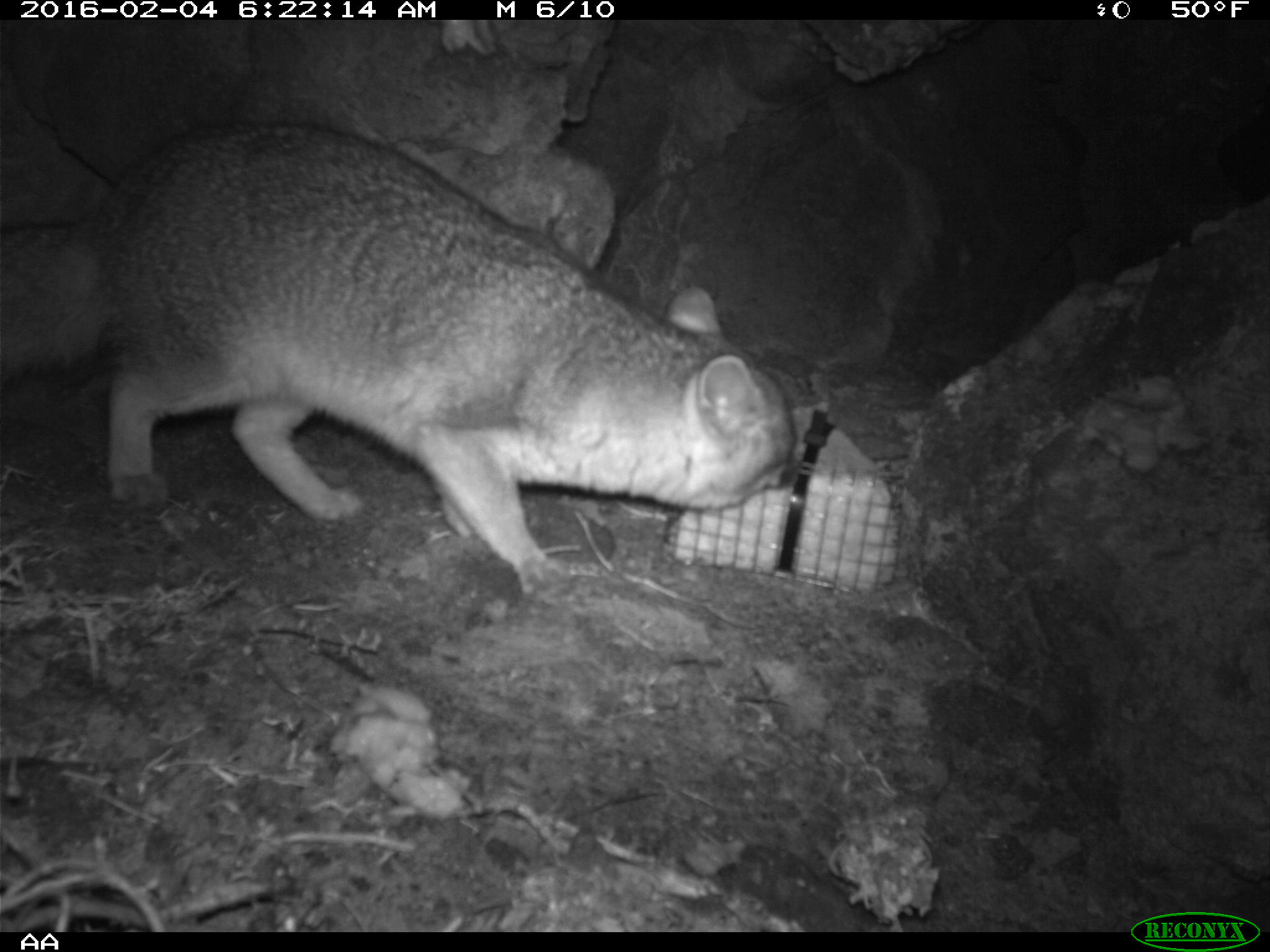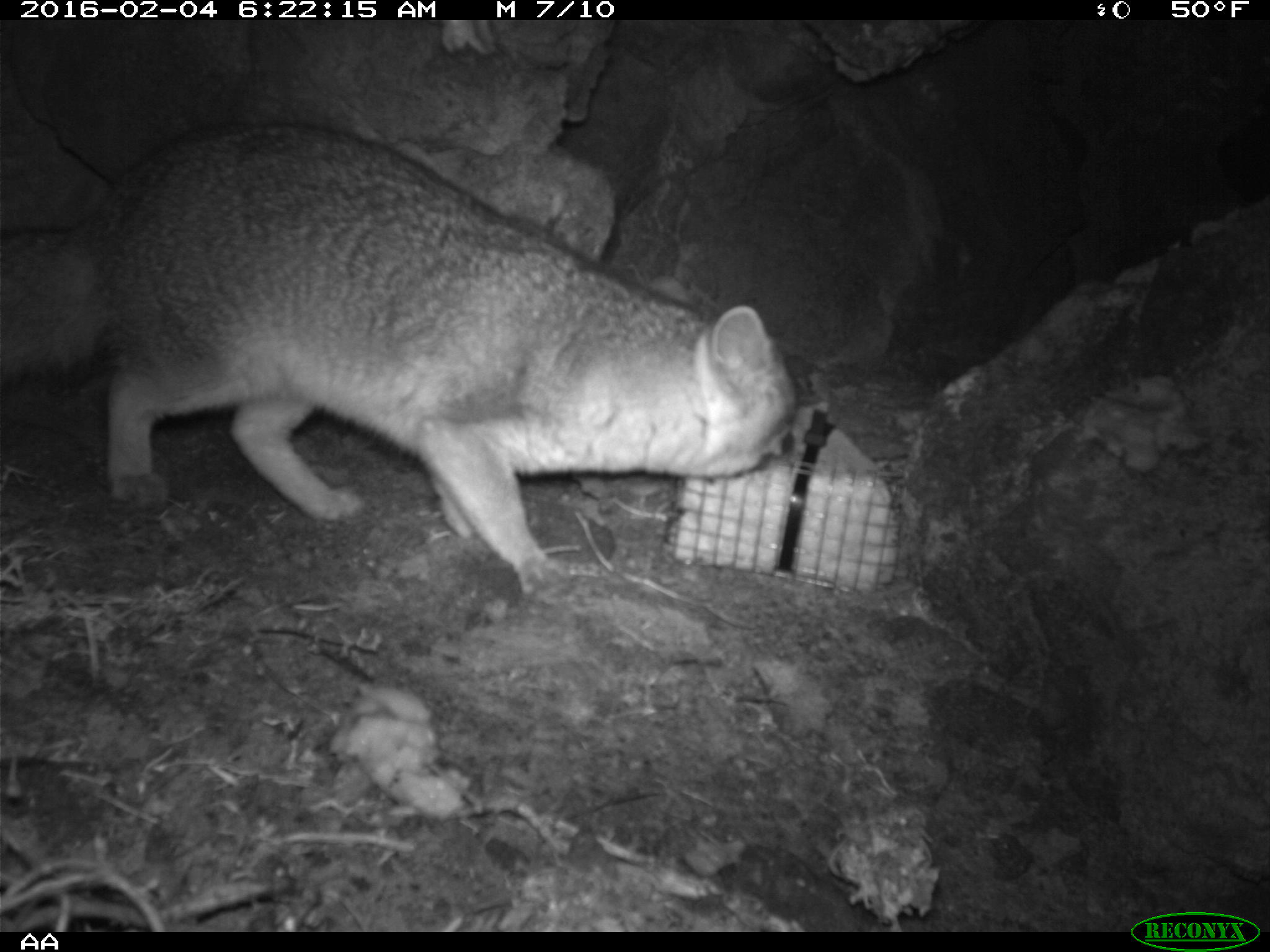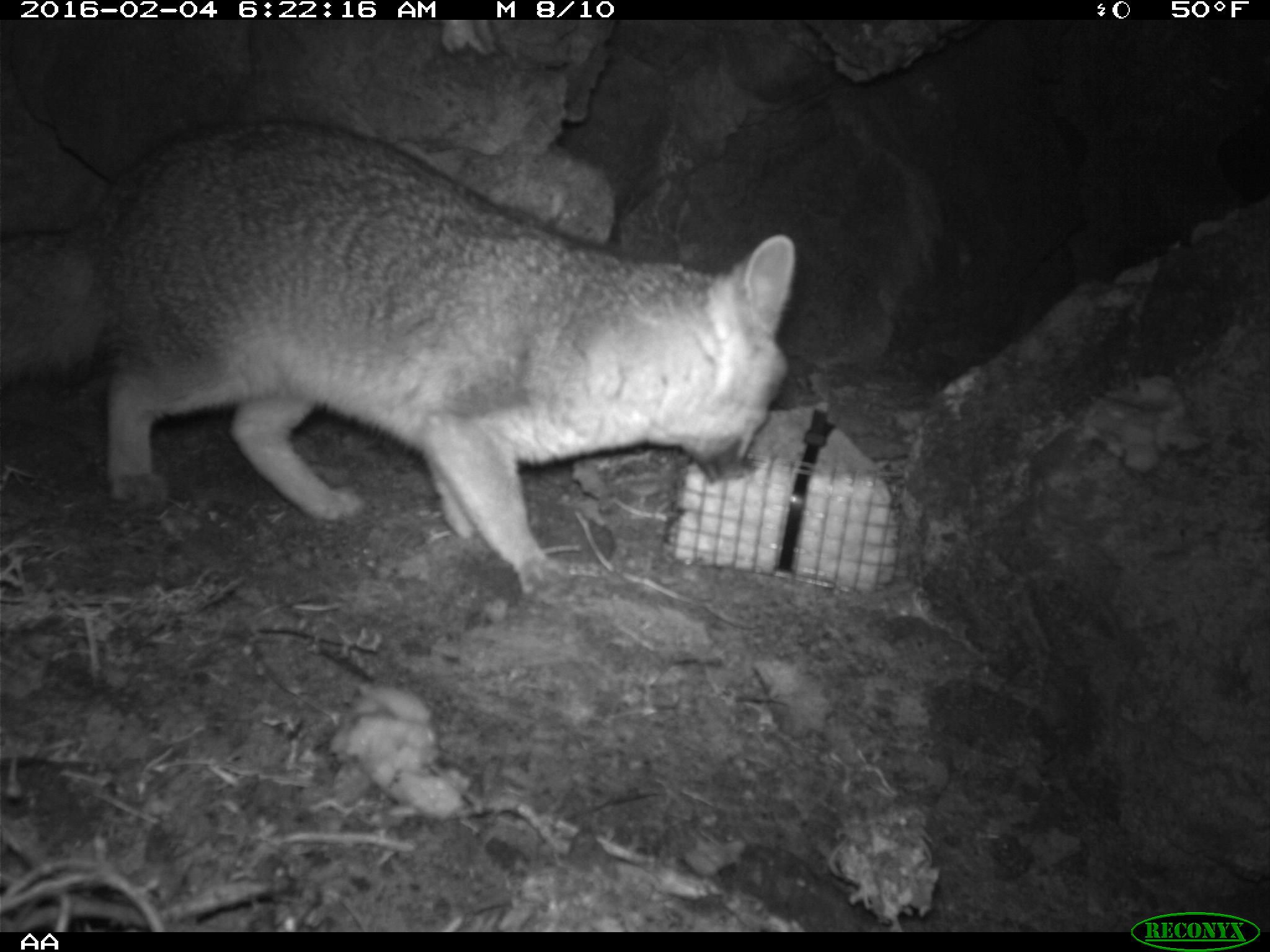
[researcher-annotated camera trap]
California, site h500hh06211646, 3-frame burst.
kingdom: Animalia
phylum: Chordata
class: Mammalia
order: Carnivora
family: Canidae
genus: Urocyon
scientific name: Urocyon littoralis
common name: island fox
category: fox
Fox (island fox) (Urocyon littoralis).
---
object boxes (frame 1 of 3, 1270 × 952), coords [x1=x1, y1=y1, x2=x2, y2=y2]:
fox: [x1=0, y1=117, x2=794, y2=593]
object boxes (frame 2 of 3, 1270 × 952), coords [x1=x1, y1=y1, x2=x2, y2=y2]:
fox: [x1=0, y1=119, x2=800, y2=598]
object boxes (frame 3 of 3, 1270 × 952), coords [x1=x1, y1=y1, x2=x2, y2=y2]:
fox: [x1=0, y1=116, x2=794, y2=606]